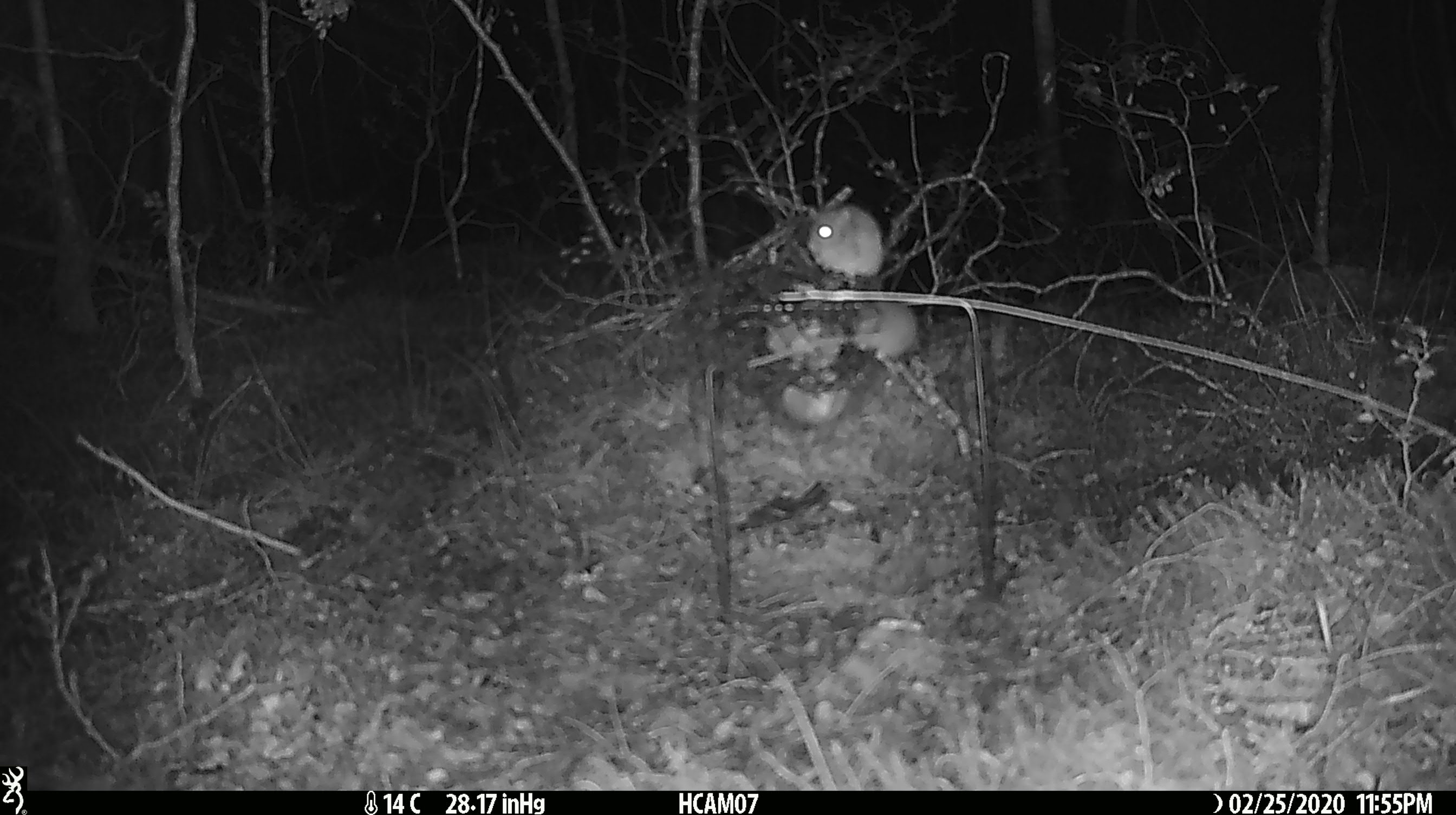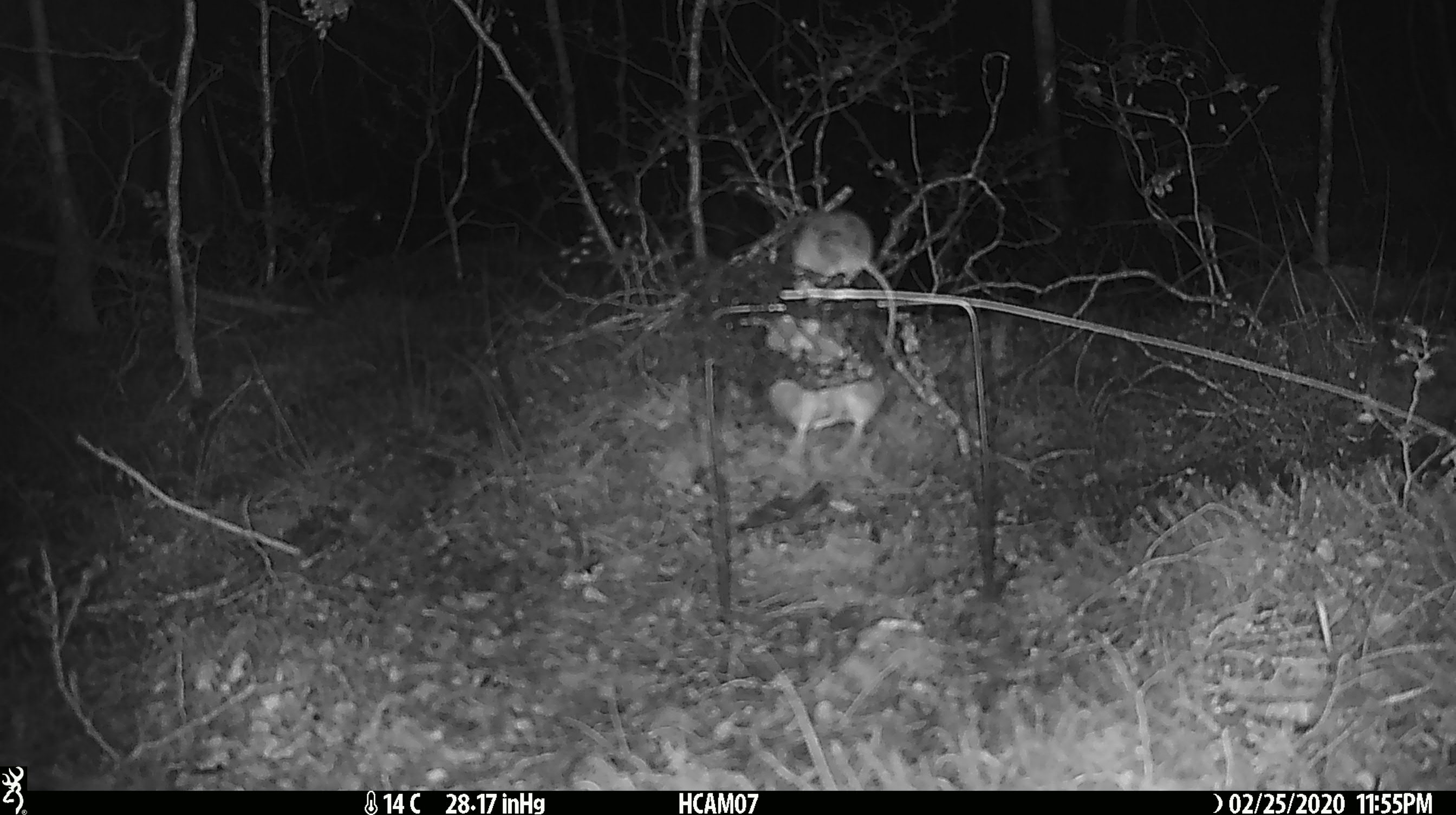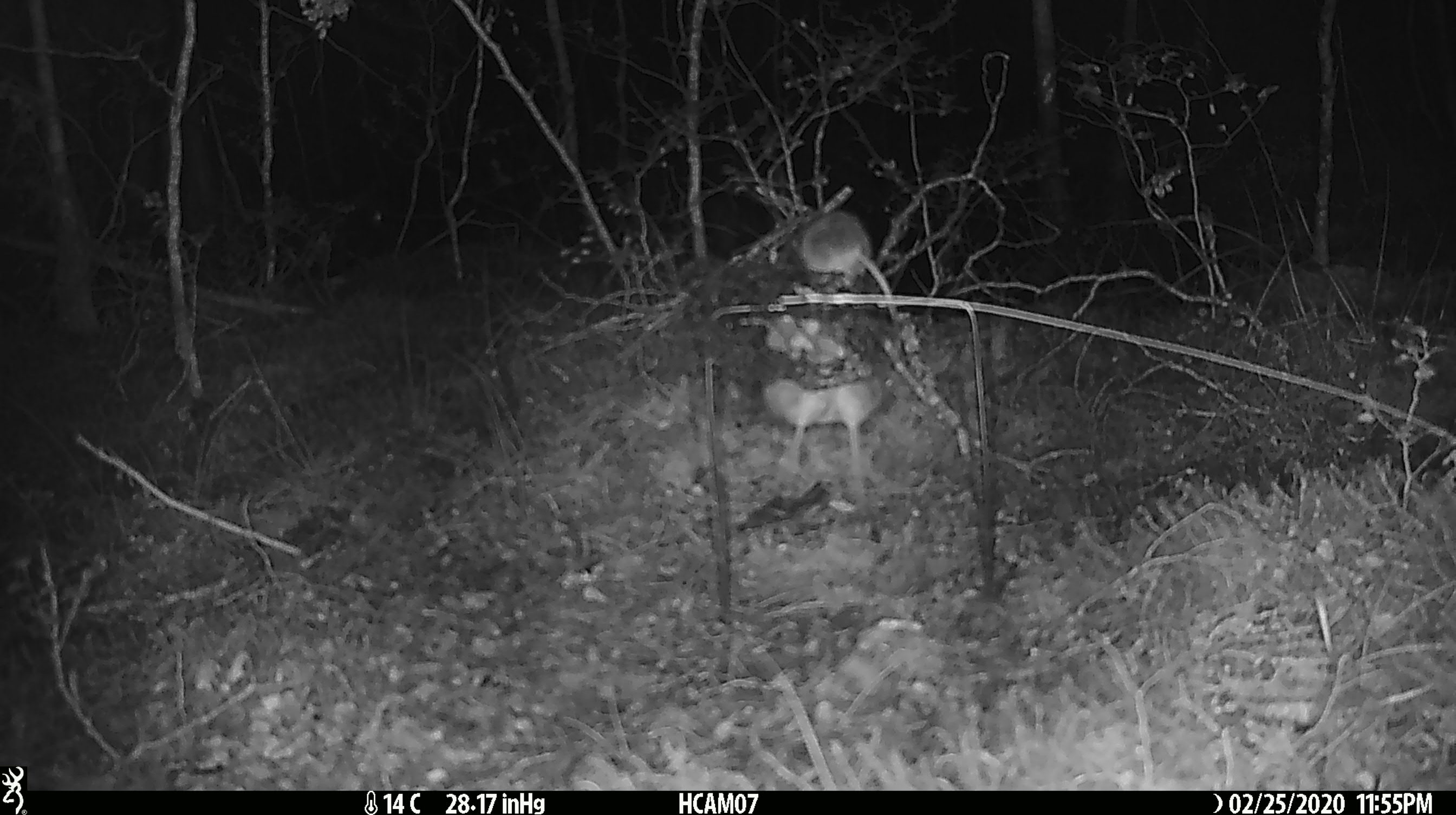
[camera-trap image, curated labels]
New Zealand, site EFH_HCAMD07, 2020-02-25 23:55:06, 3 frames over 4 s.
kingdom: Animalia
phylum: Chordata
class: Mammalia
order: Rodentia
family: Muridae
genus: Mus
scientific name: Mus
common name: mouse